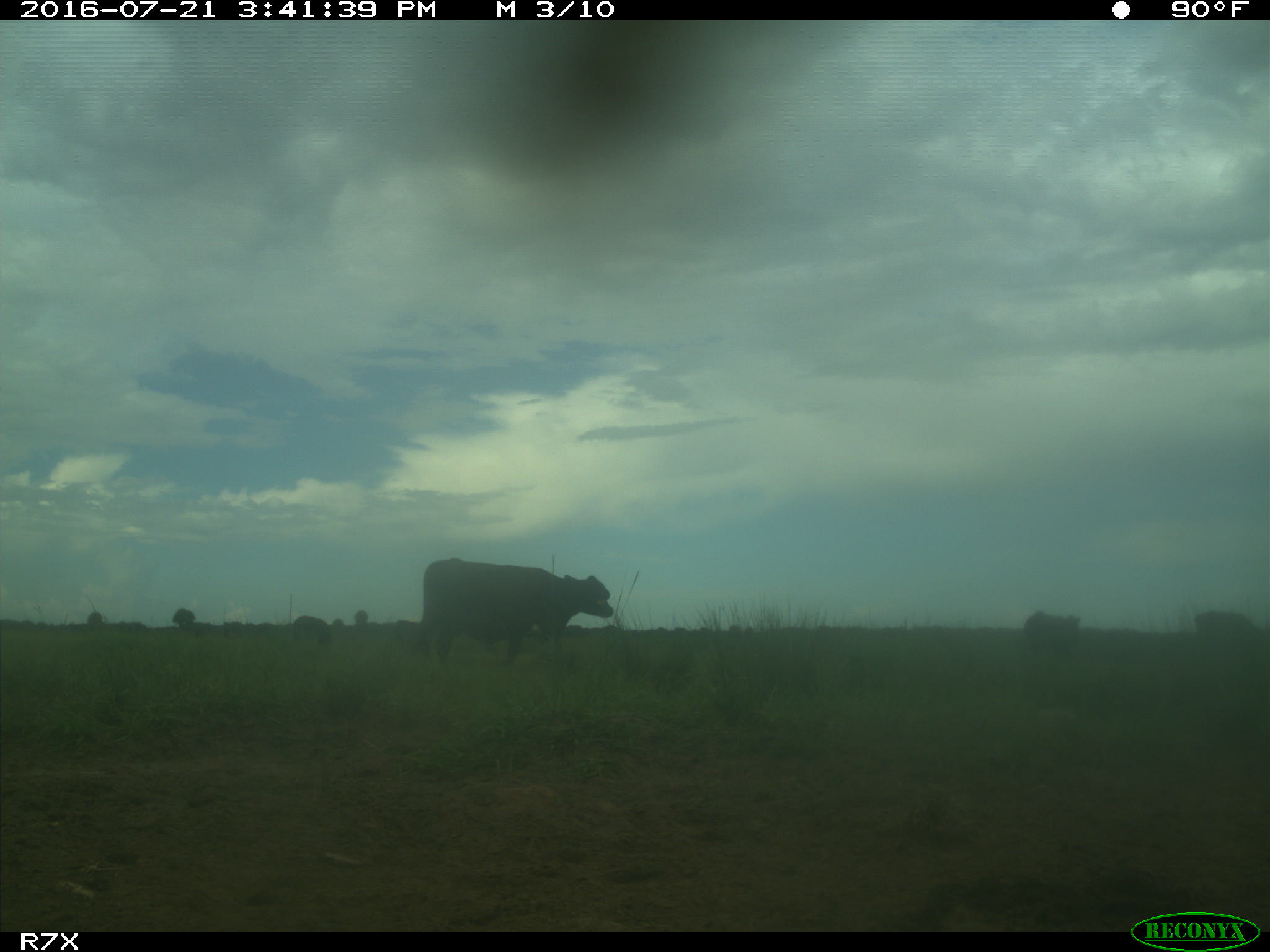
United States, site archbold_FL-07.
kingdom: Animalia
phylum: Chordata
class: Mammalia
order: Artiodactyla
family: Bovidae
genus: Bos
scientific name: Bos taurus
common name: domestic cow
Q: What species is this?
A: Bos taurus (domestic cow).